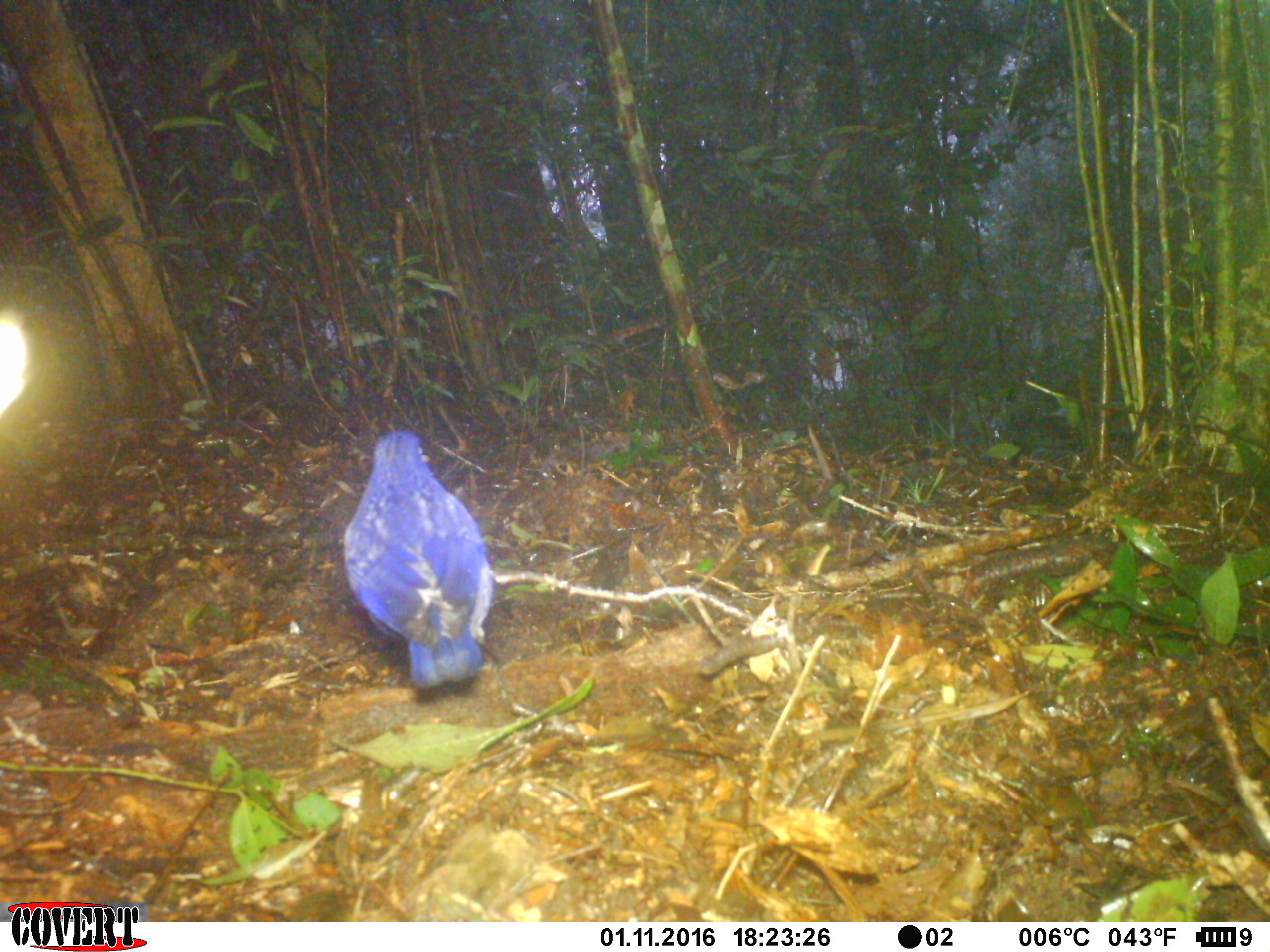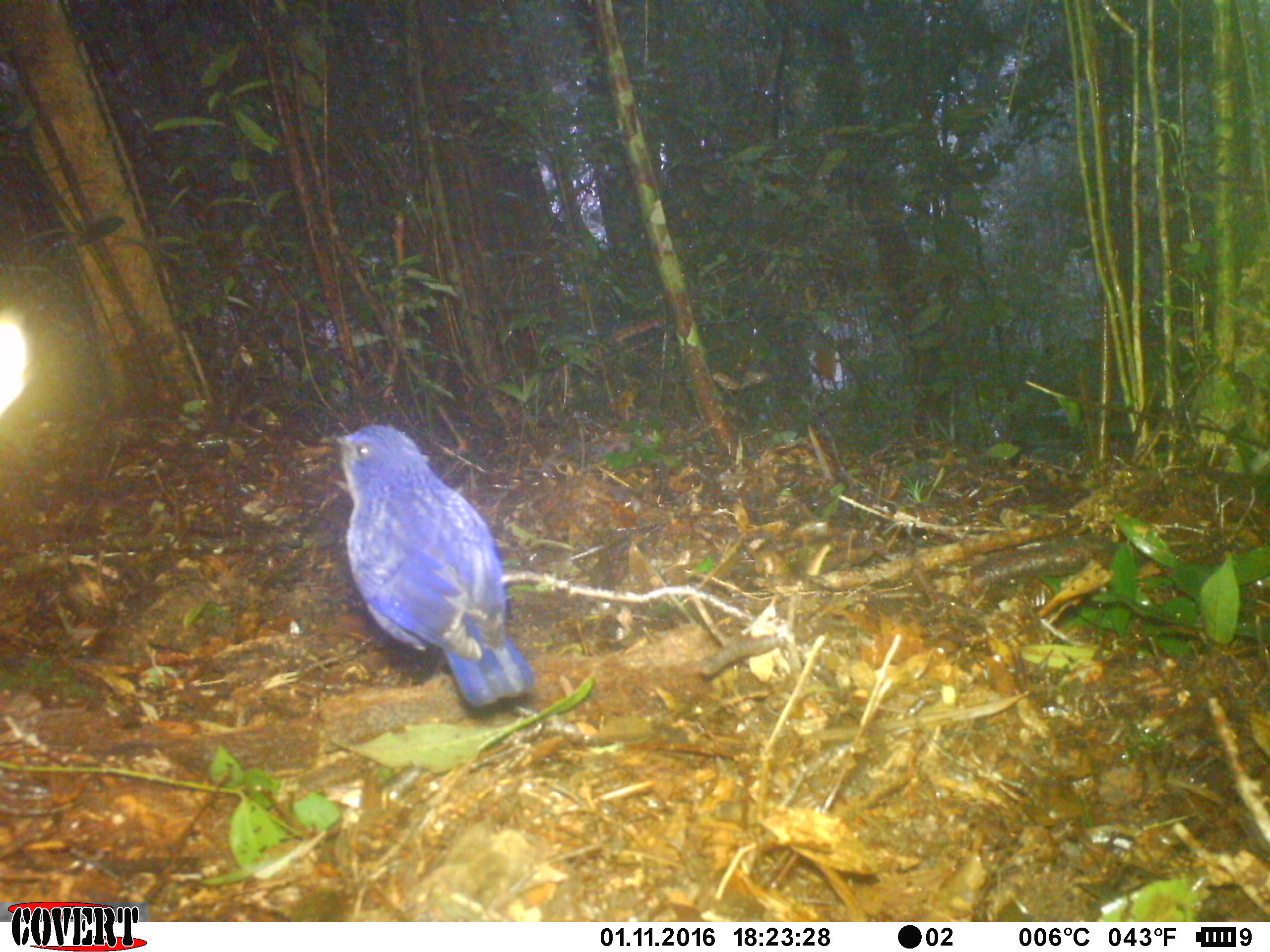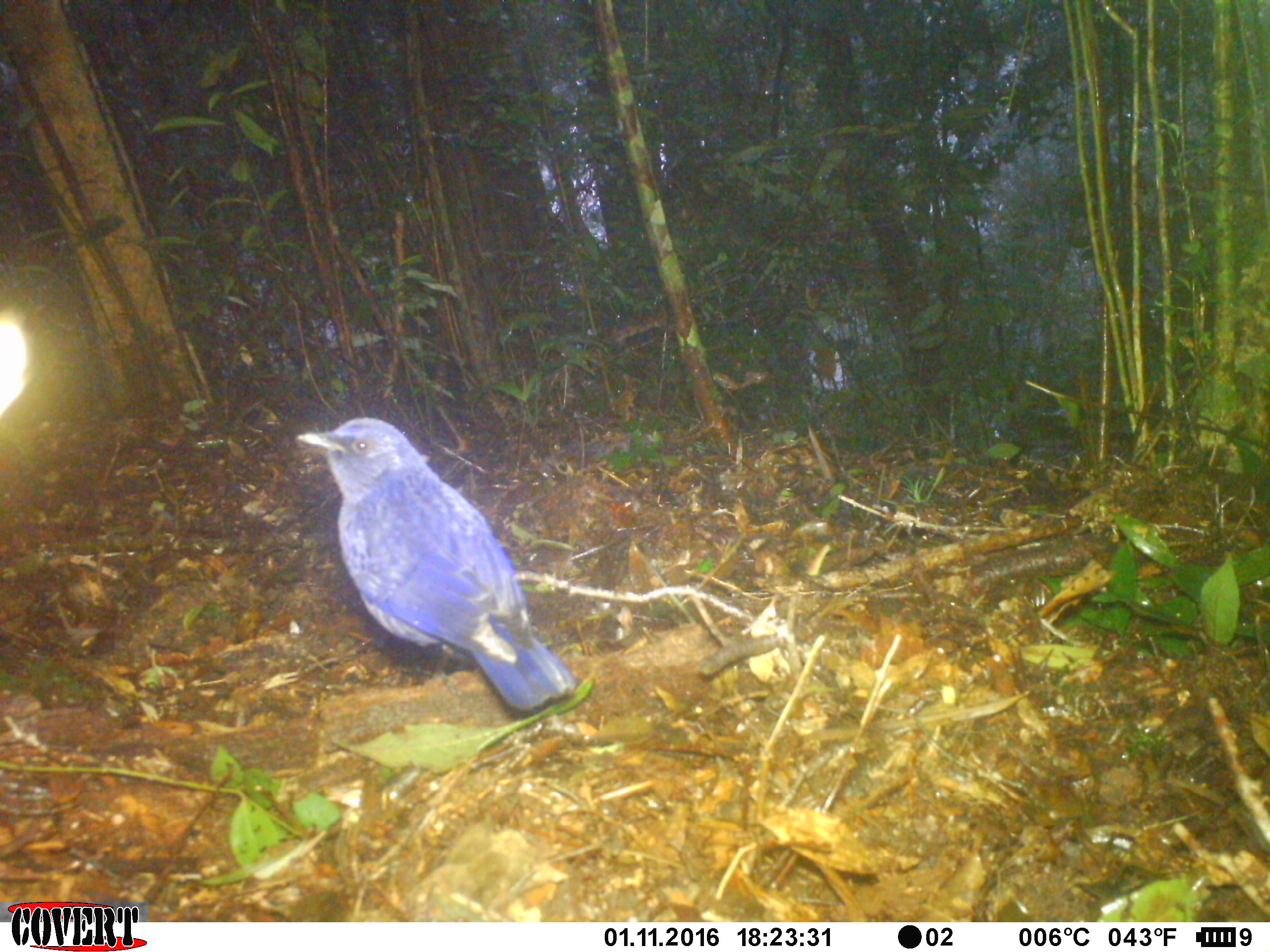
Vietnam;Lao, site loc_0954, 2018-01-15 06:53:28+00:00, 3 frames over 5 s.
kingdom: Animalia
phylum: Chordata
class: Aves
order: Passeriformes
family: Muscicapidae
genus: Myophonus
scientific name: Myophonus caeruleus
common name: blue whistling thrush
Blue whistling thrush (Myophonus caeruleus). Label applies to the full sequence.